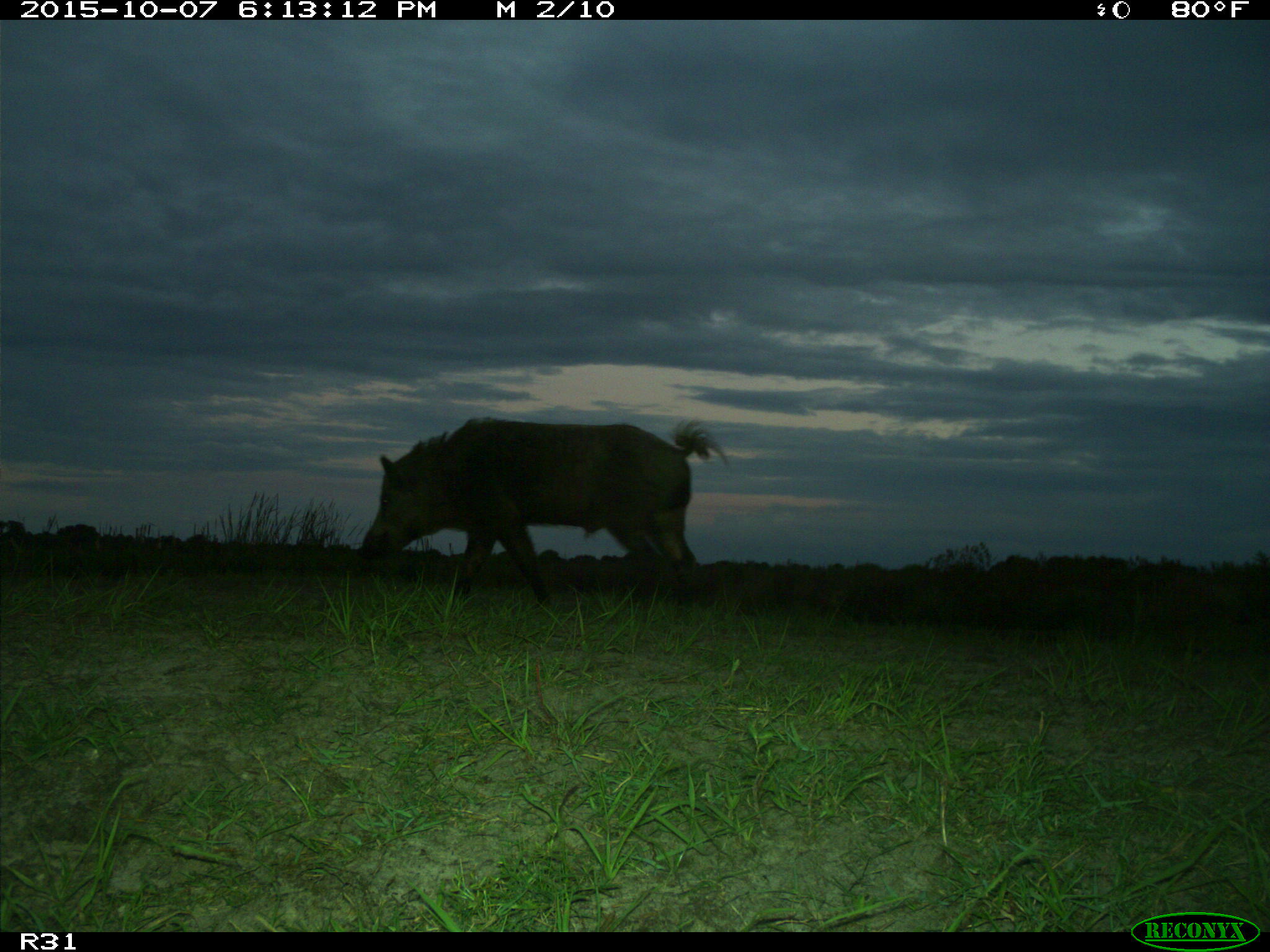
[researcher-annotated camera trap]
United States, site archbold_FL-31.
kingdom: Animalia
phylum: Chordata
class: Mammalia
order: Artiodactyla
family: Suidae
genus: Sus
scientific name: Sus scrofa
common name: wild boar